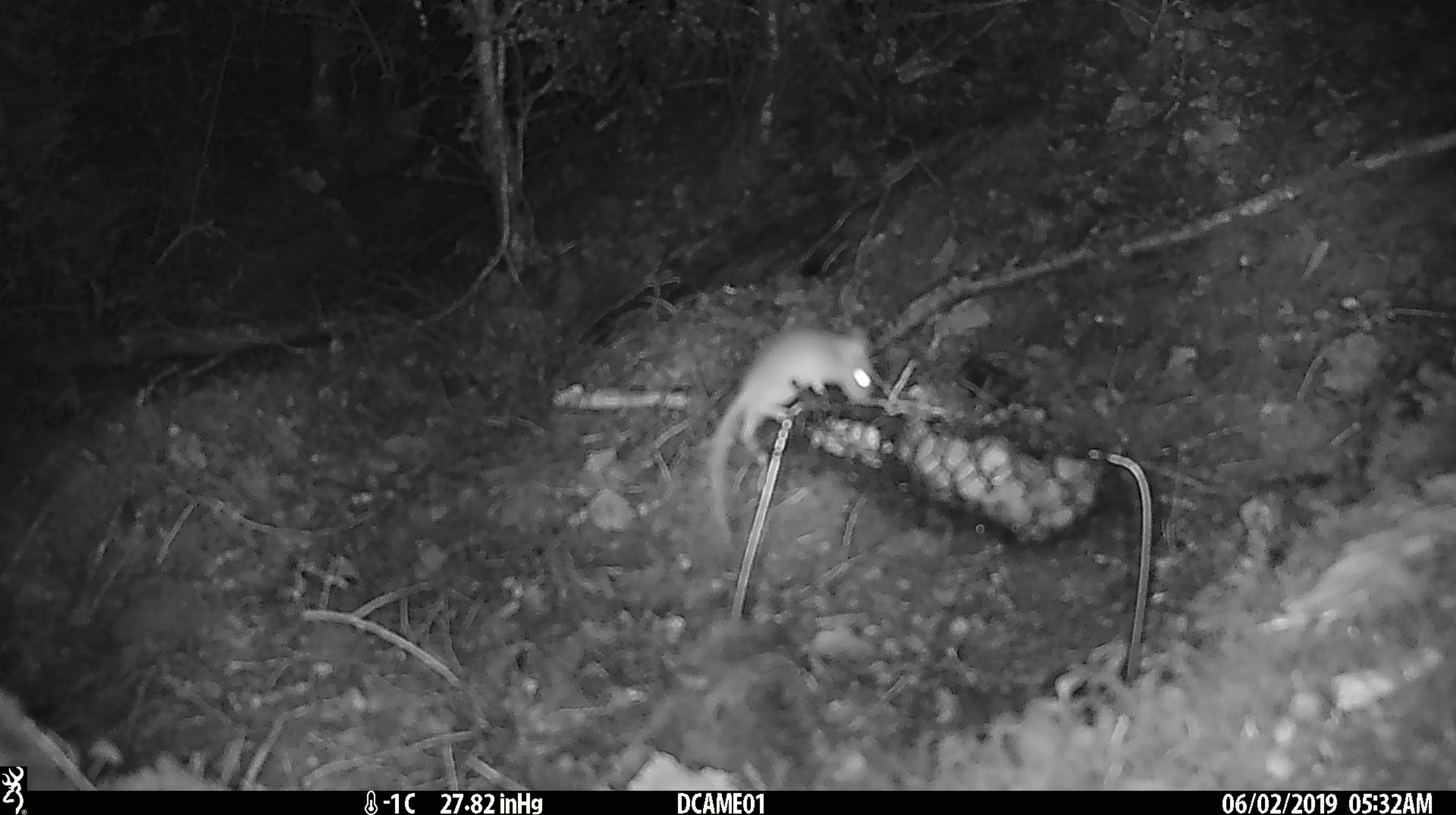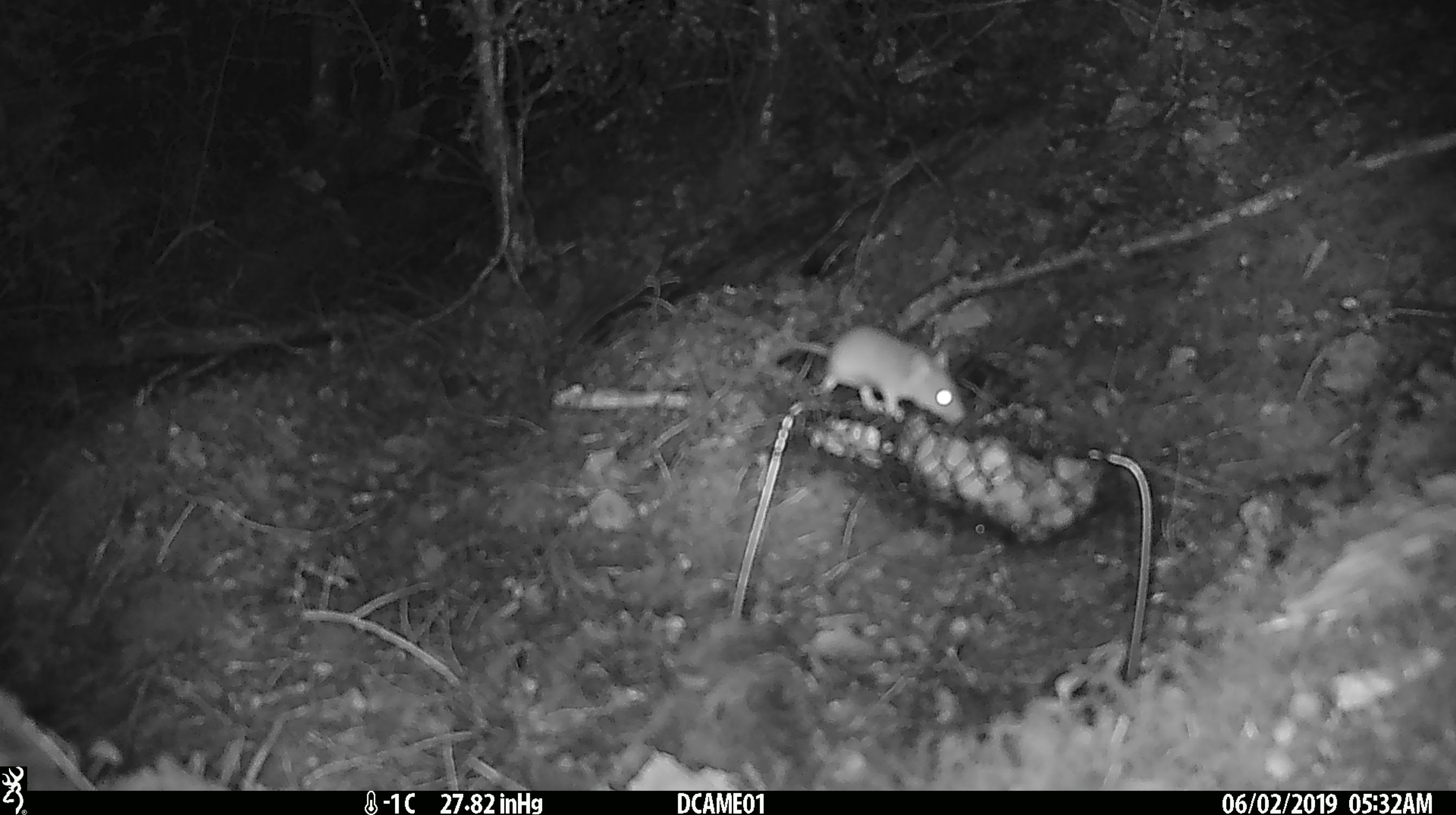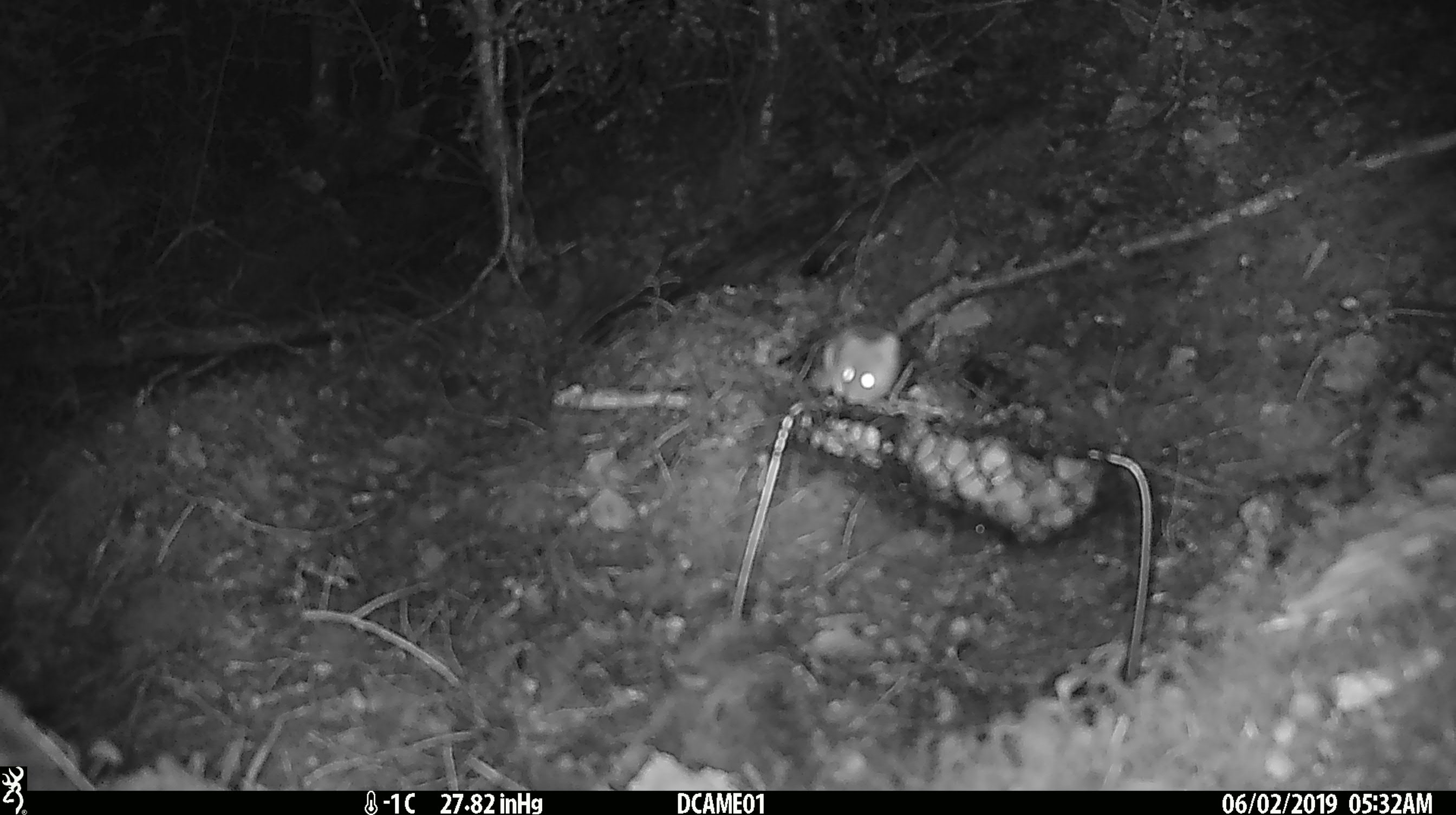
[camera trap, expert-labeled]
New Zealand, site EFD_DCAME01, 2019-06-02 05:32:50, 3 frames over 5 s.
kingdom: Animalia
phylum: Chordata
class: Mammalia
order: Rodentia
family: Muridae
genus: Mus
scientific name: Mus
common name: mouse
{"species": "mouse (Mus)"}